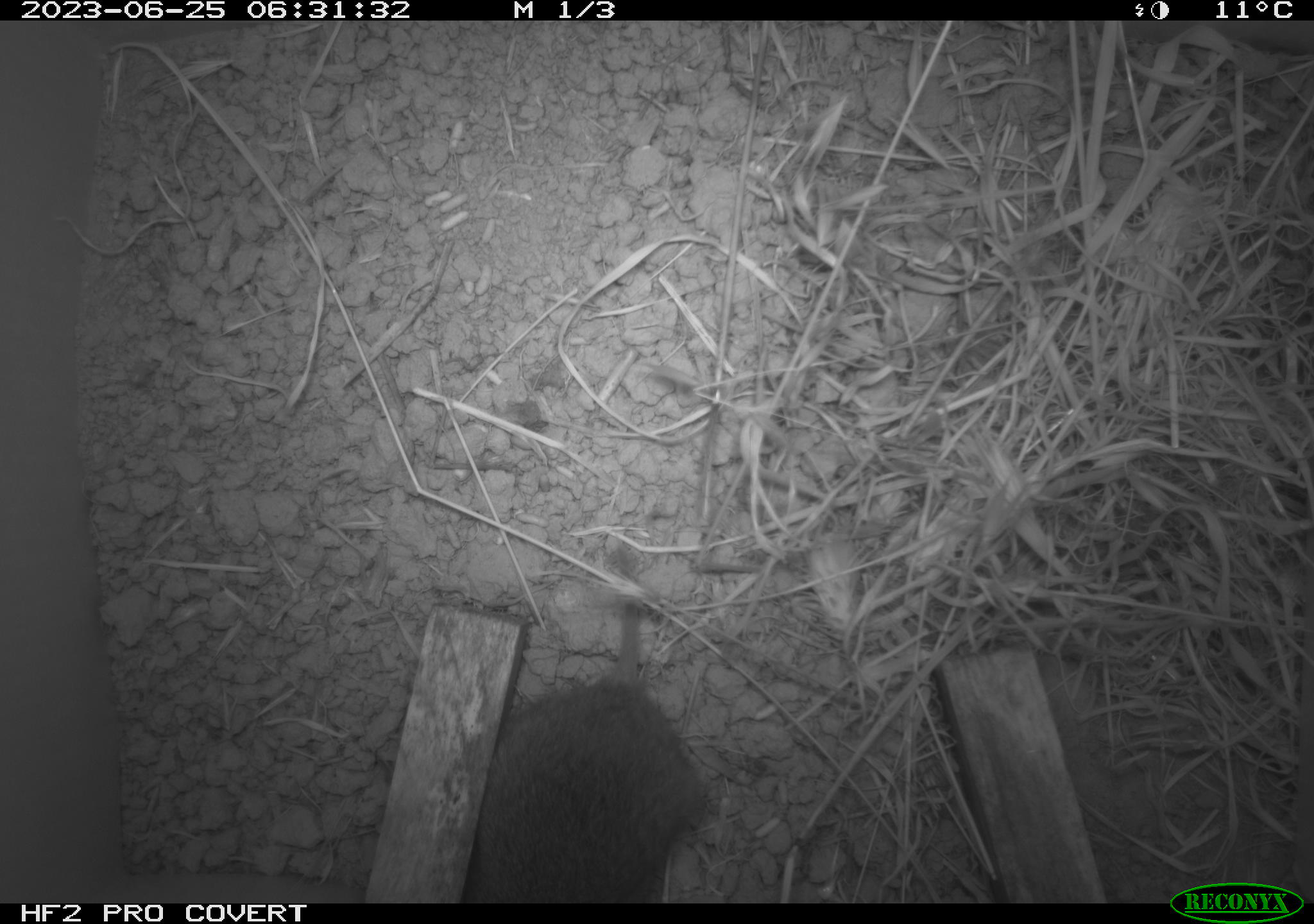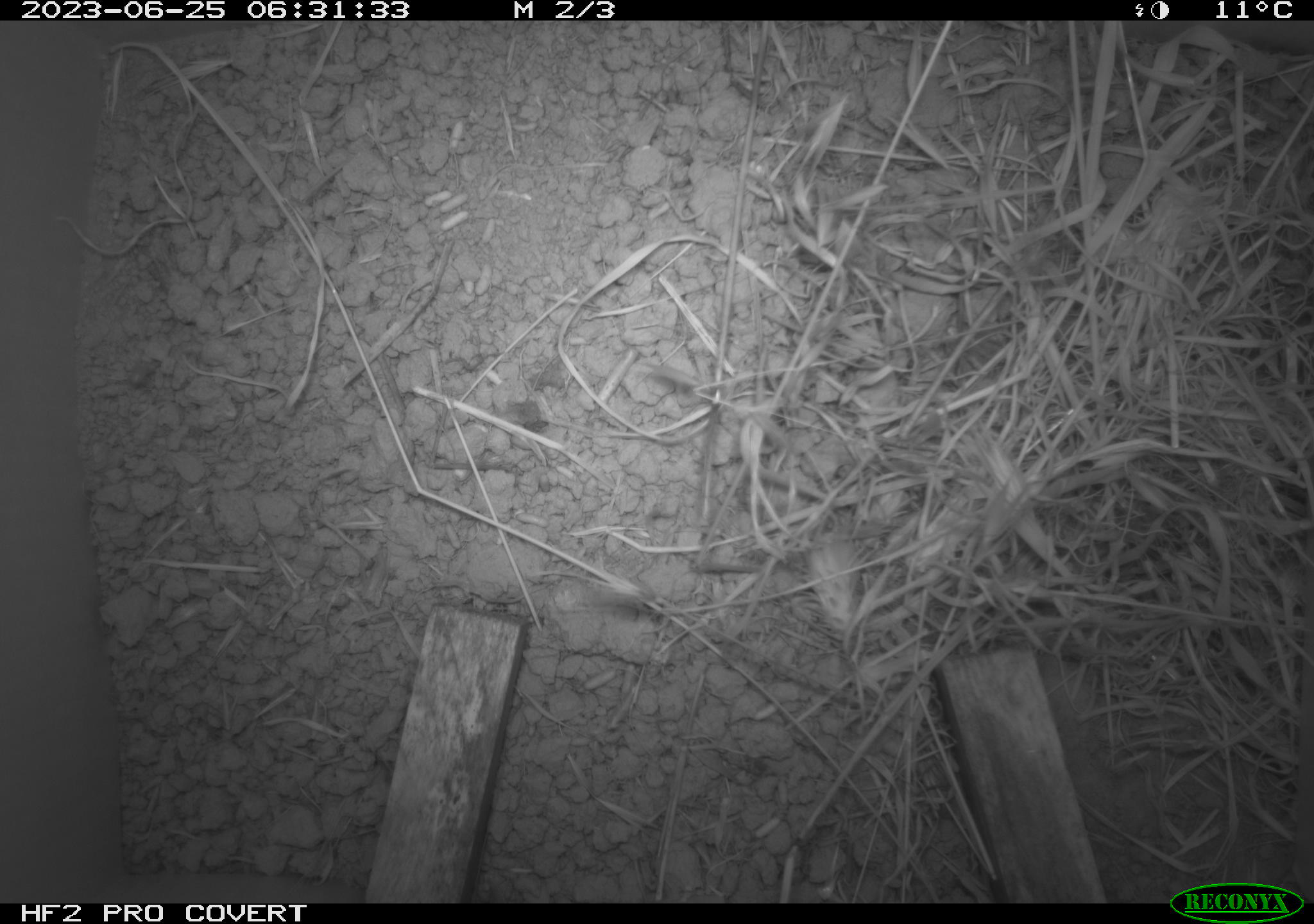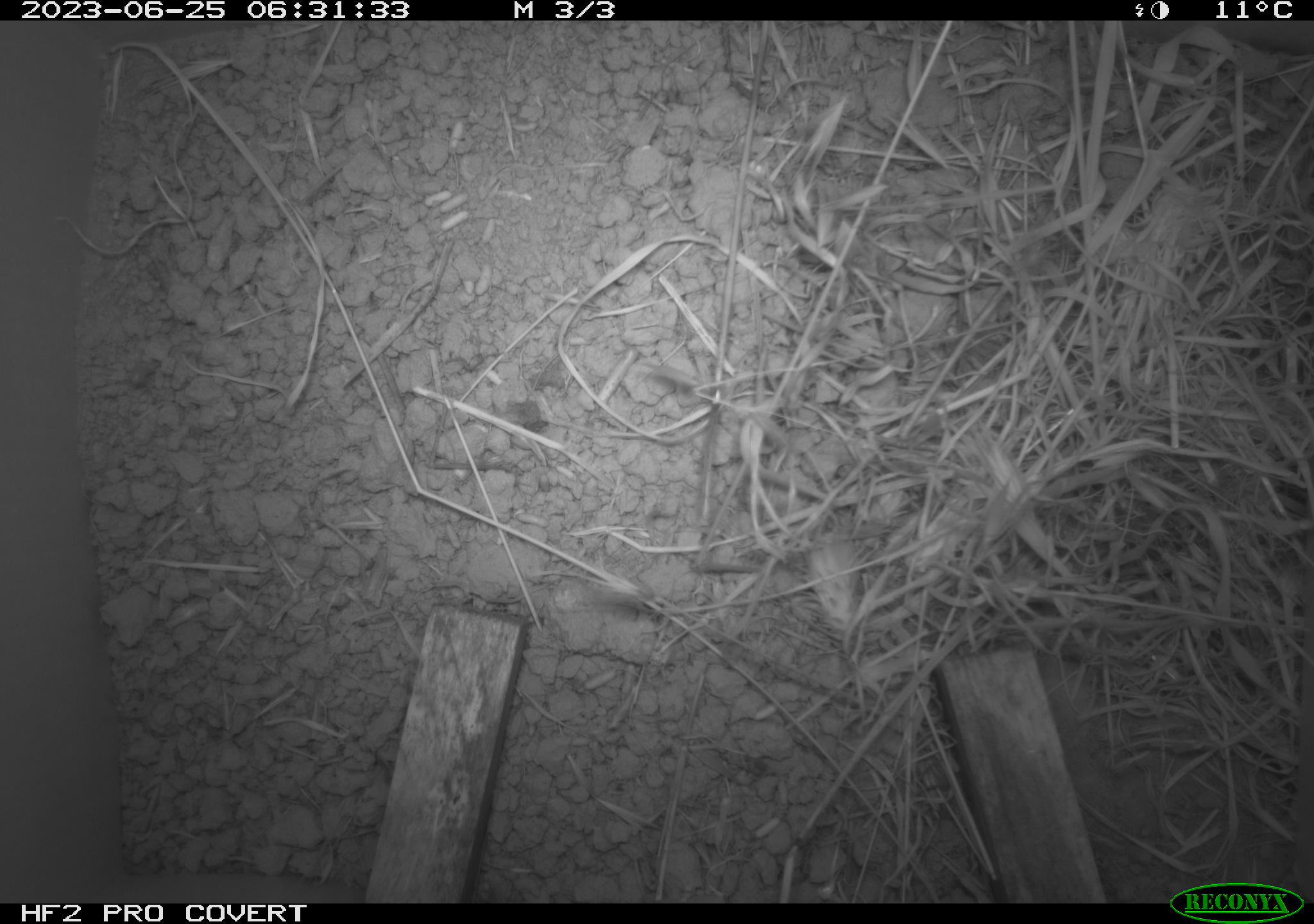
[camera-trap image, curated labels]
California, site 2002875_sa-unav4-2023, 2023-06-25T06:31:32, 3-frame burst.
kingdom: Animalia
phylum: Chordata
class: Mammalia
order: Rodentia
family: Cricetidae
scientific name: Arvicolinae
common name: voles, lemmings, and muskrats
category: arvicolinae subfamily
Arvicolinae subfamily (voles, lemmings, and muskrats) (Arvicolinae).